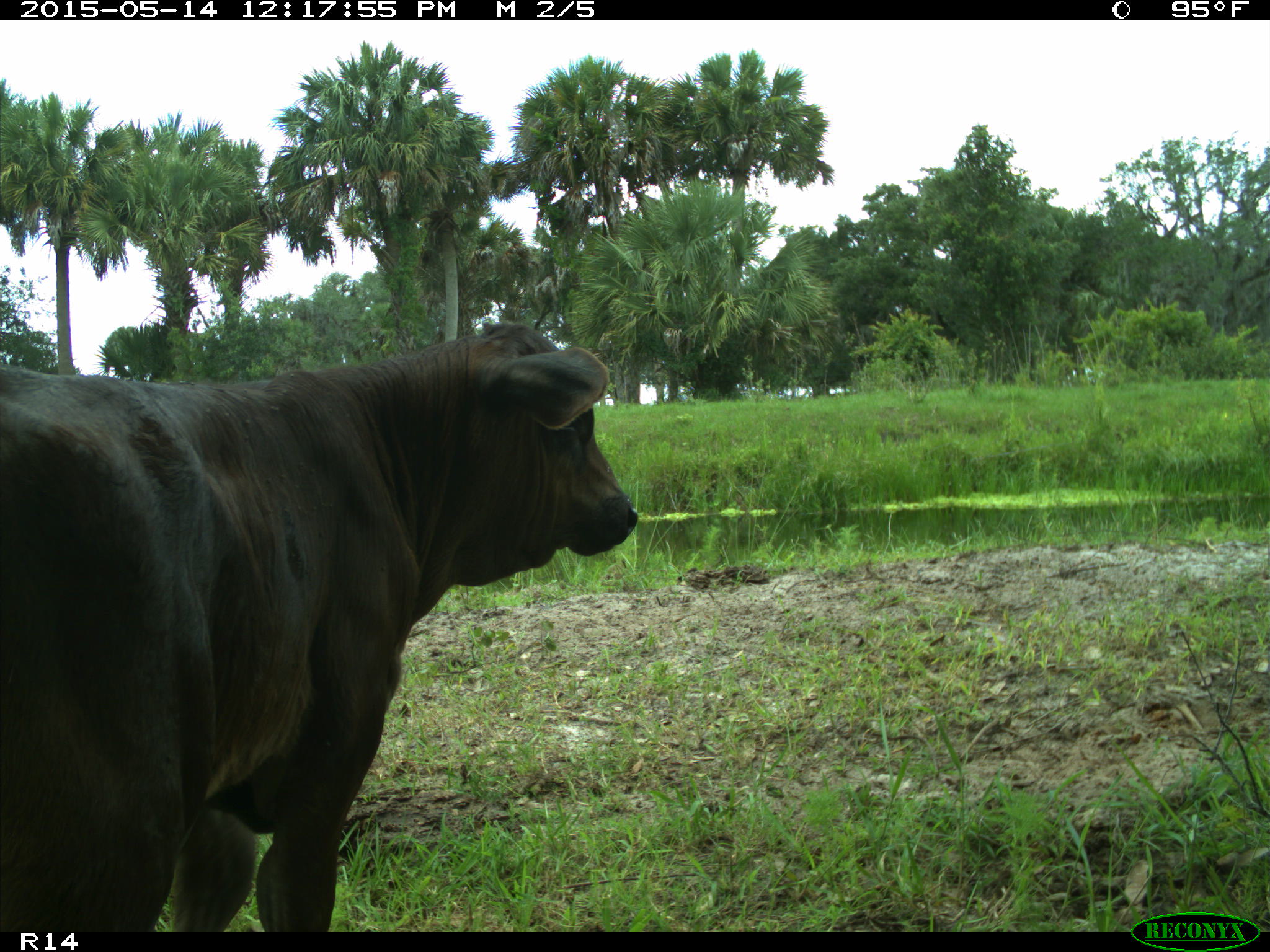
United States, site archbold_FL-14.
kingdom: Animalia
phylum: Chordata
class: Mammalia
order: Artiodactyla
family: Bovidae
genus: Bos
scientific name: Bos taurus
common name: domestic cow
Bos taurus (domestic cow).